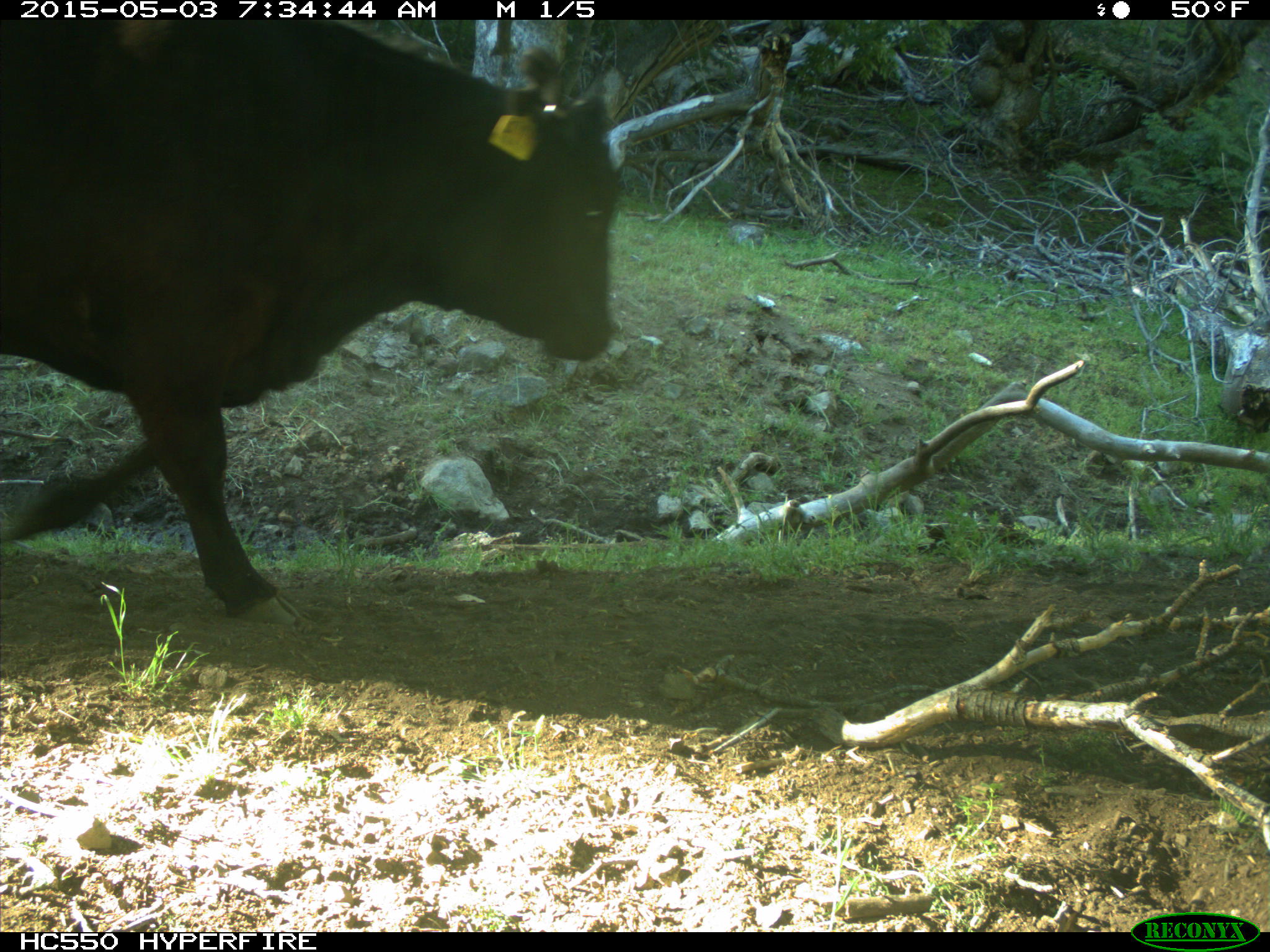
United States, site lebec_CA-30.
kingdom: Animalia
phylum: Chordata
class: Mammalia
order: Artiodactyla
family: Bovidae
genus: Bos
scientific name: Bos taurus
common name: domestic cow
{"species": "Bos taurus (domestic cow)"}